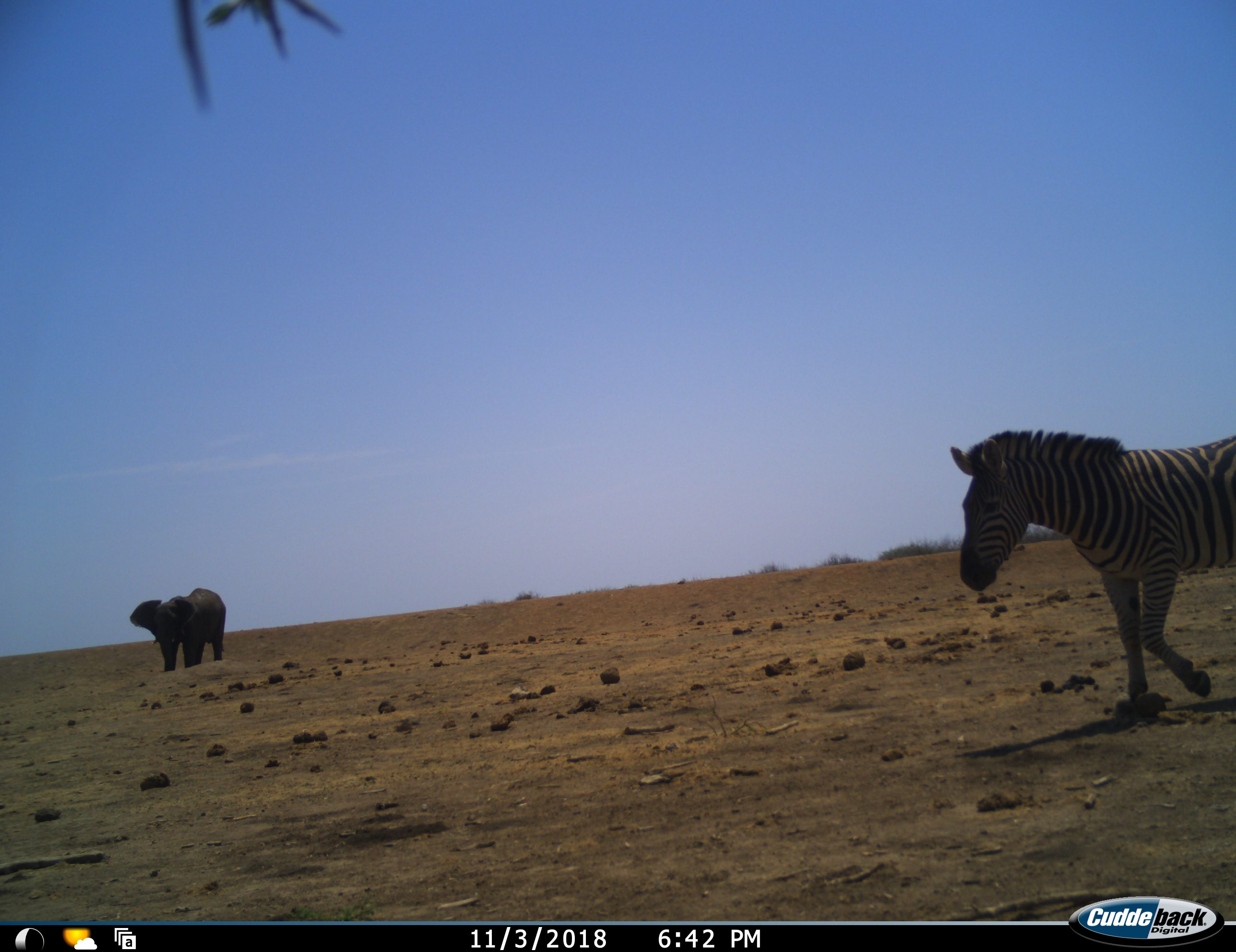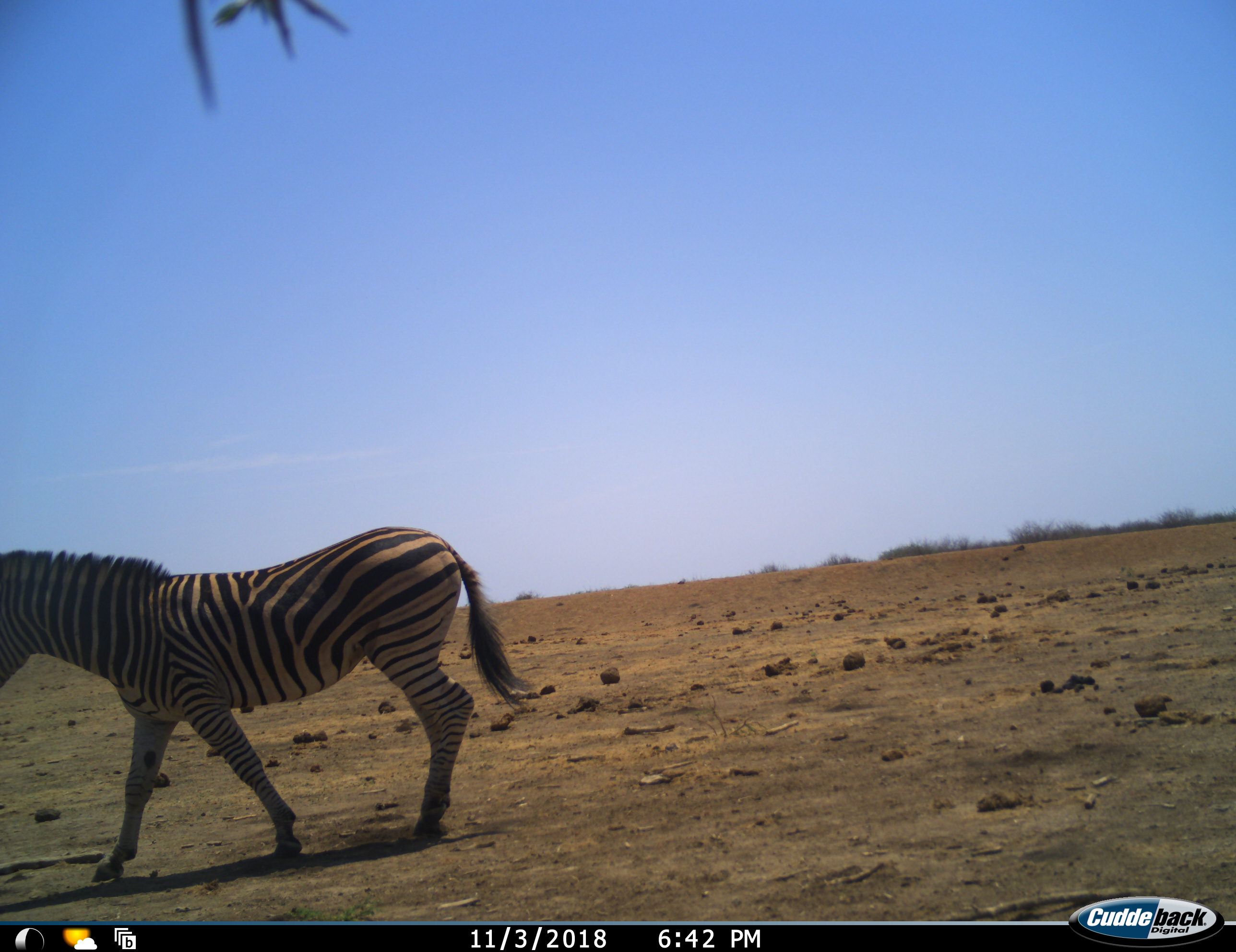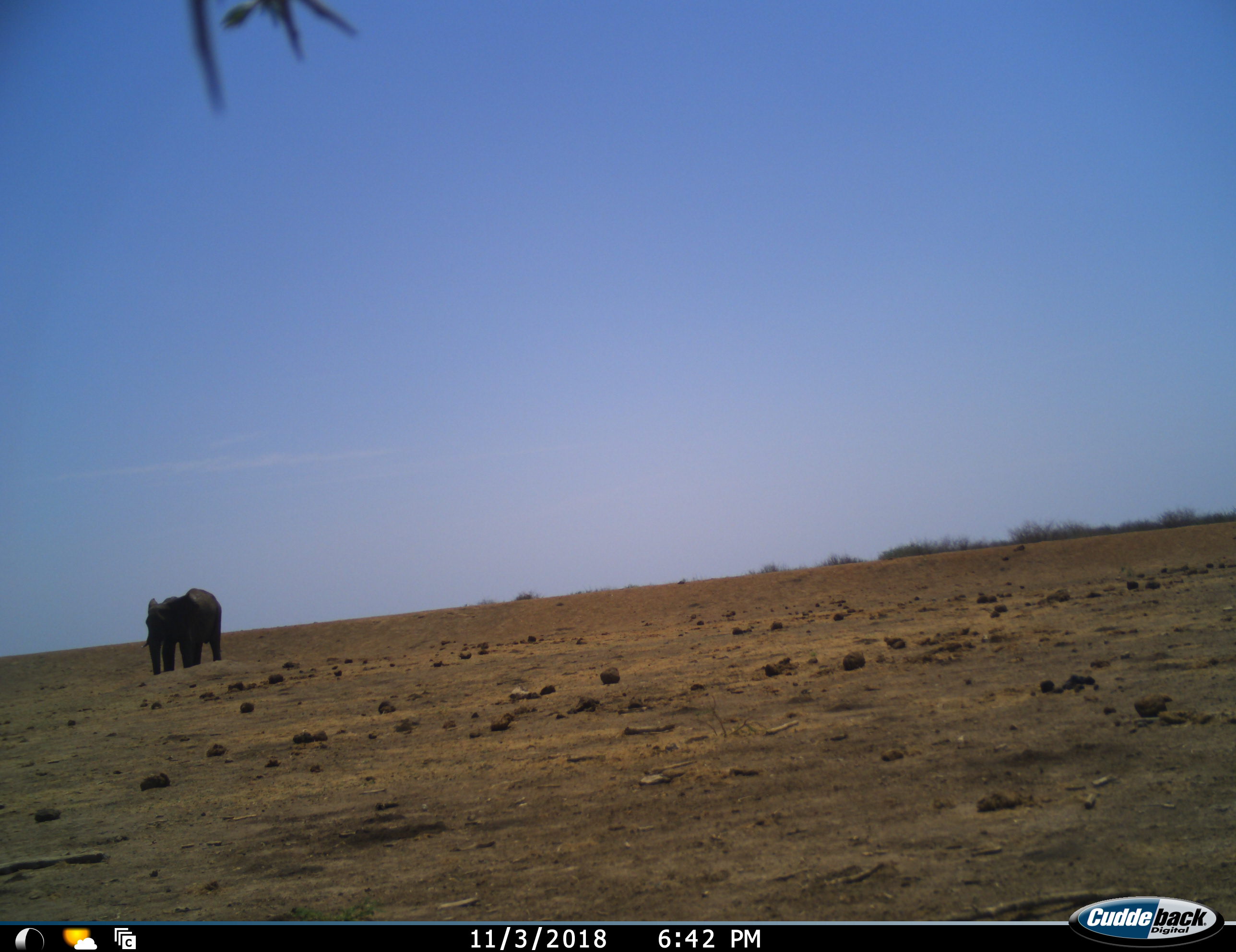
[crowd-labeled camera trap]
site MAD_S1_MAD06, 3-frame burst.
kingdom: Animalia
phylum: Chordata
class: Mammalia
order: Proboscidea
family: Elephantidae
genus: Loxodonta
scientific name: Loxodonta africana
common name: african bush elephant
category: elephant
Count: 1.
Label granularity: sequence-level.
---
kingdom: Animalia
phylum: Chordata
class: Mammalia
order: Perissodactyla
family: Equidae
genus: Equus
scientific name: Equus quagga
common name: plains zebra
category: zebraplains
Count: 1.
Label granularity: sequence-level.